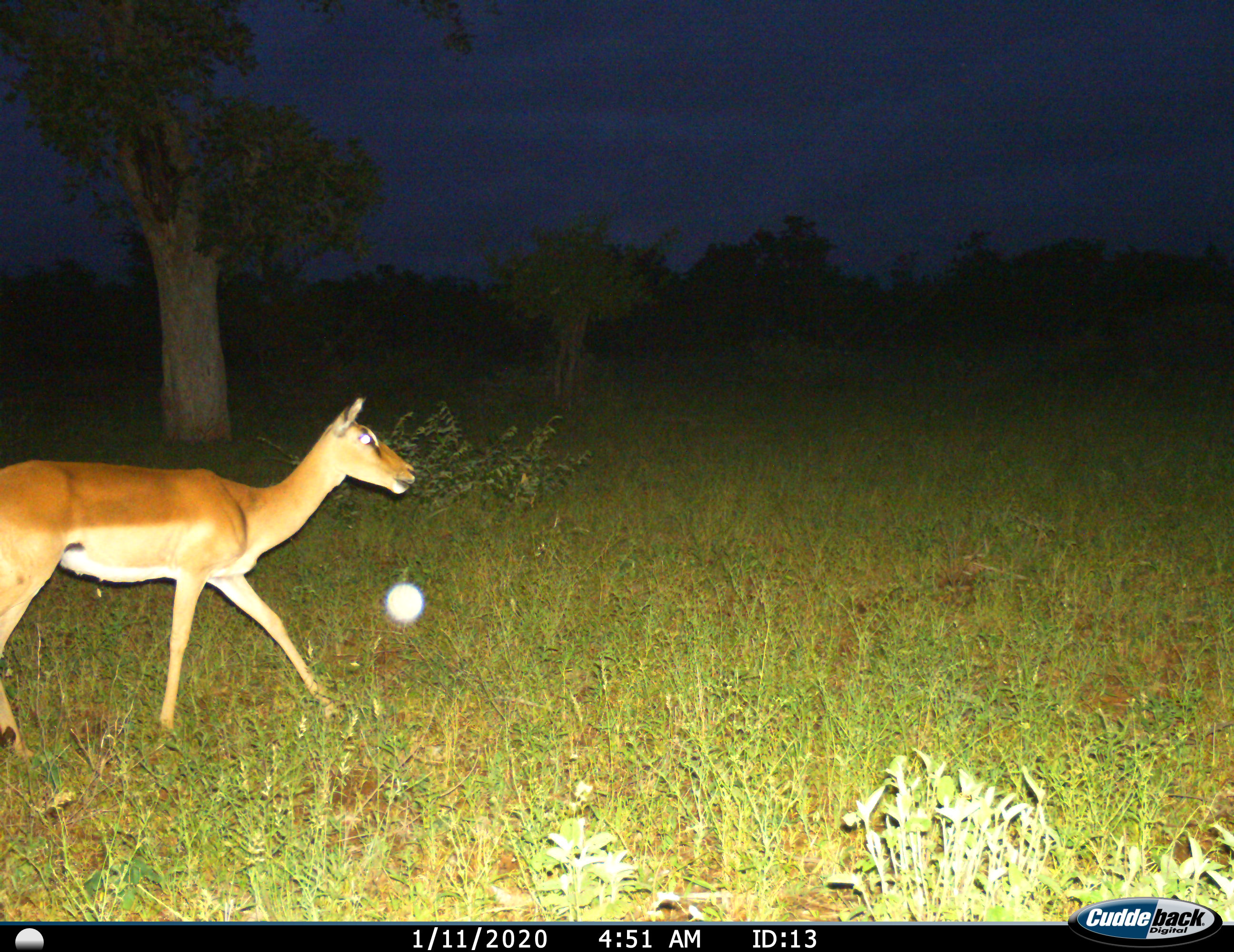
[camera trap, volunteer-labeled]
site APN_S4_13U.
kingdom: Animalia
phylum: Chordata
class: Mammalia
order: Artiodactyla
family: Bovidae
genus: Aepyceros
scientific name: Aepyceros melampus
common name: impala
Impala (Aepyceros melampus), count 1. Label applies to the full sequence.